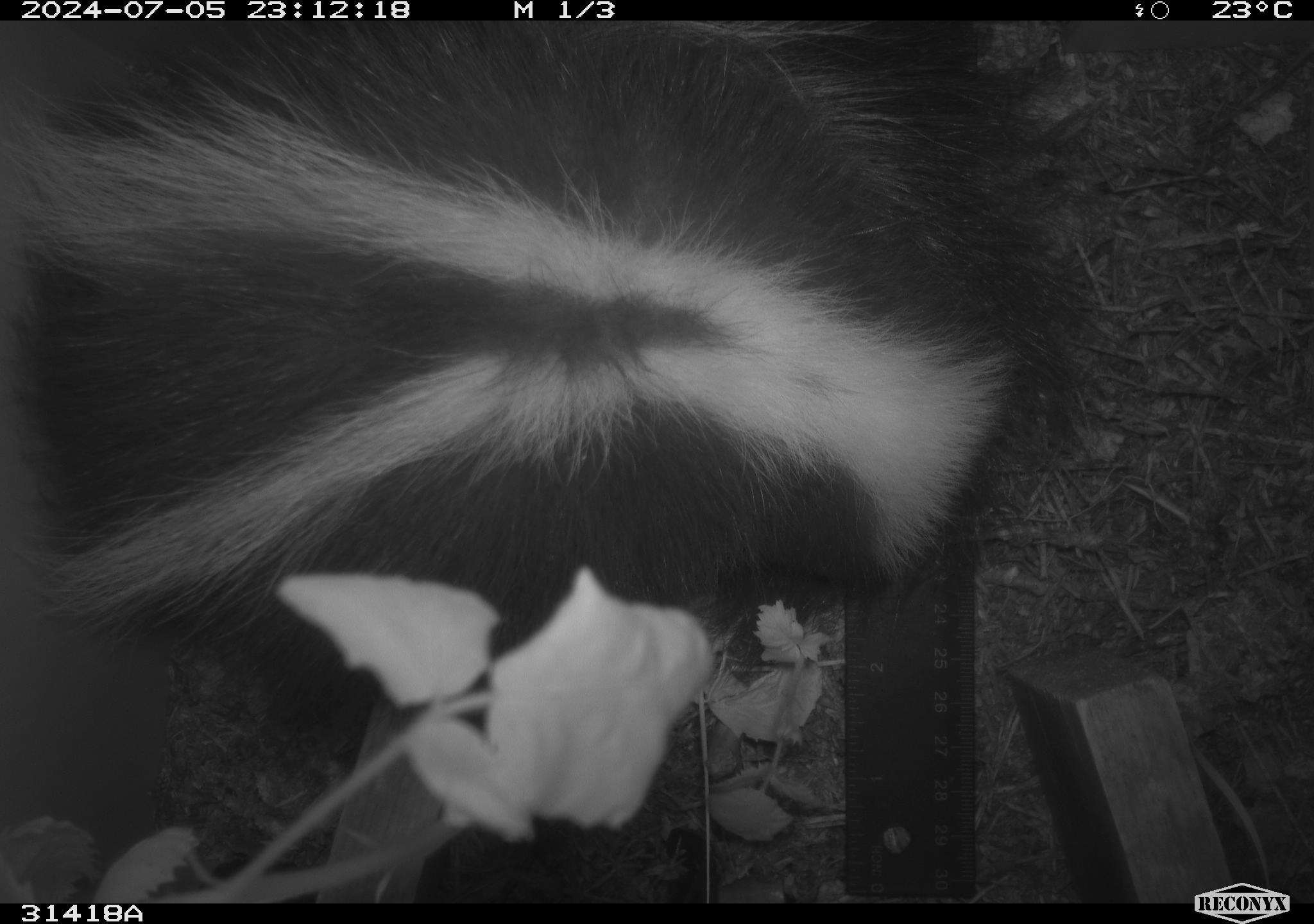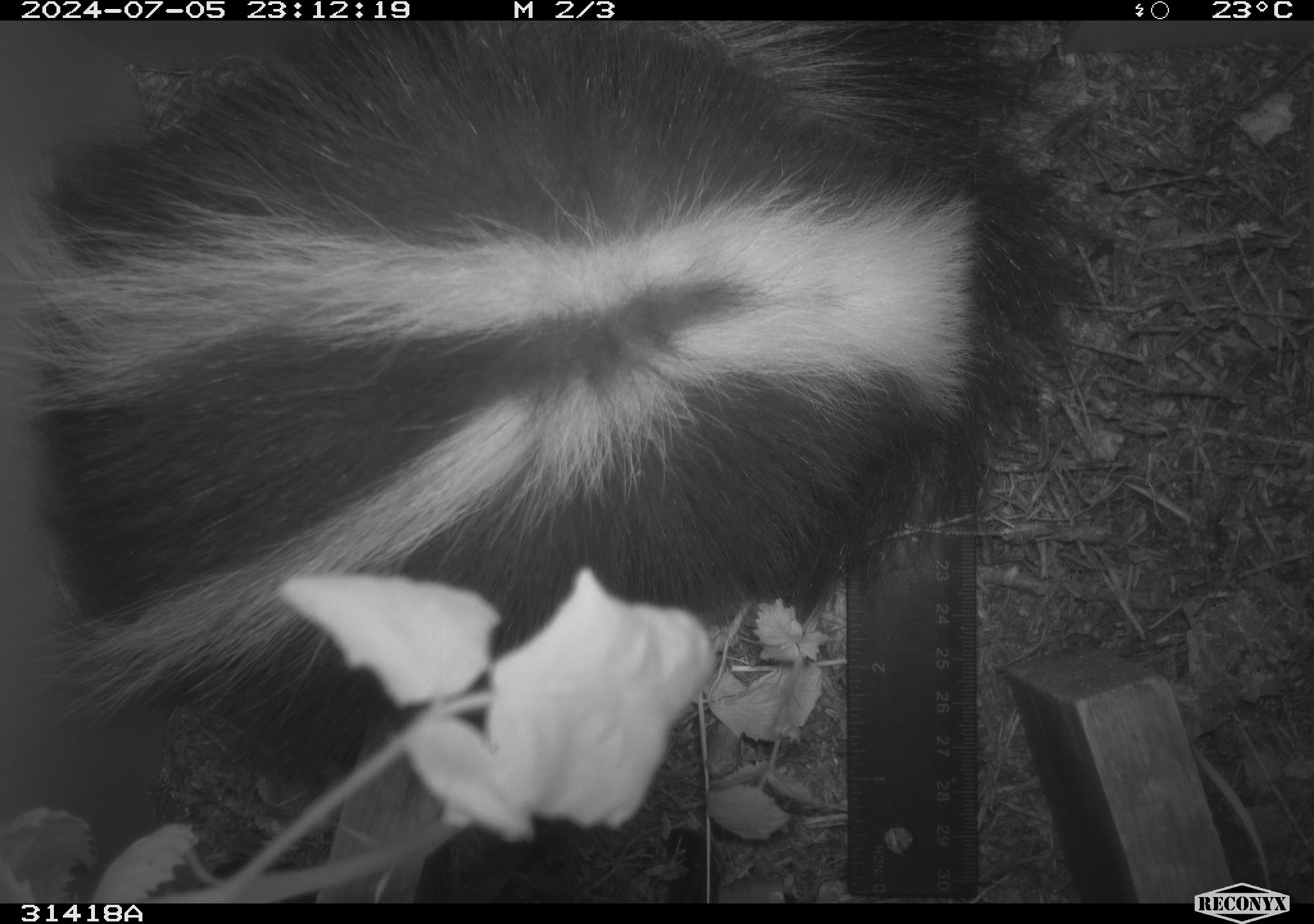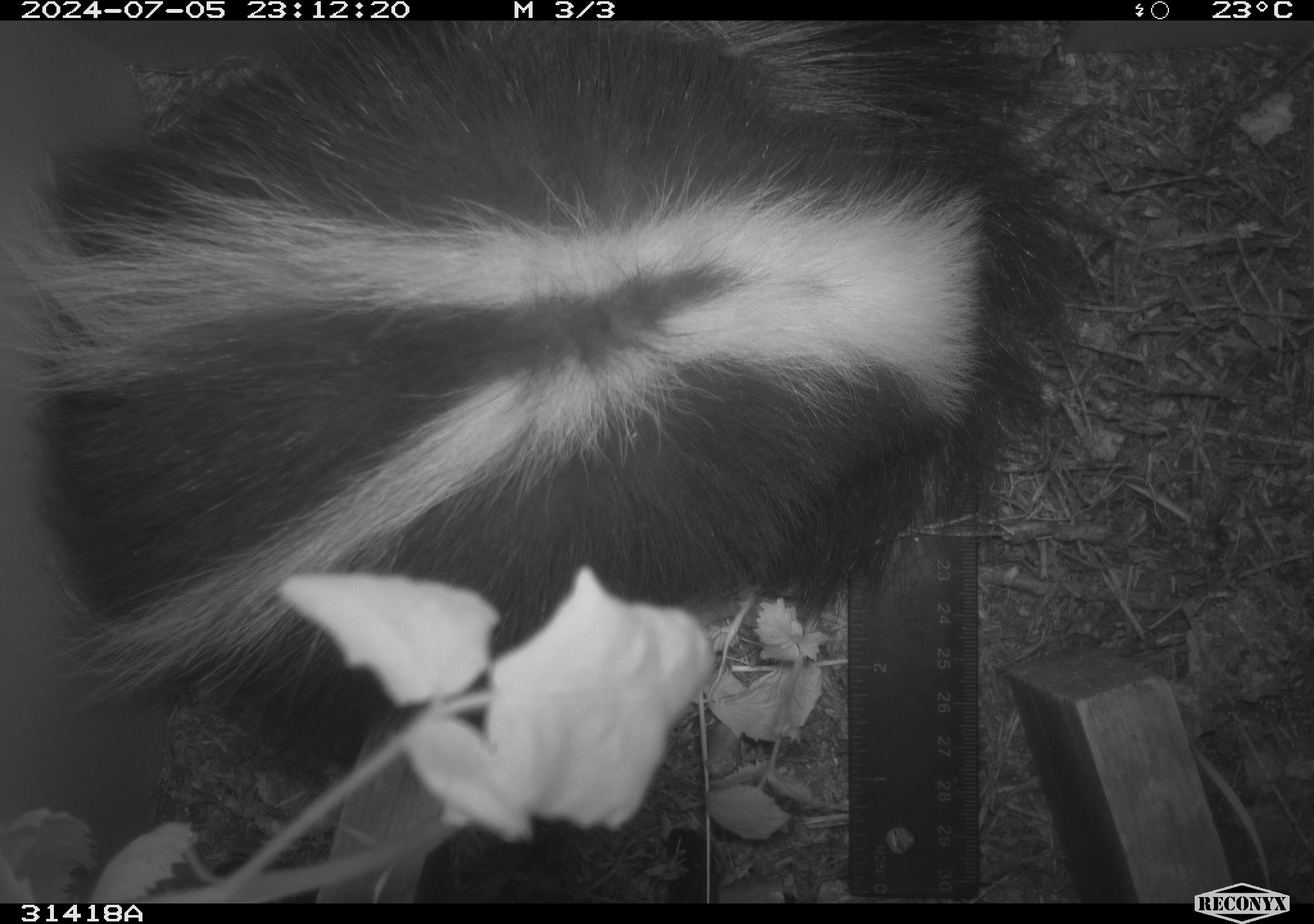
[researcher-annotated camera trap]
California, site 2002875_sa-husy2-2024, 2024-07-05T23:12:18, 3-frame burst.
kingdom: Animalia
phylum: Chordata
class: Mammalia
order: Carnivora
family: Mephitidae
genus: Mephitis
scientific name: Mephitis mephitis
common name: striped skunk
Striped skunk (Mephitis mephitis).